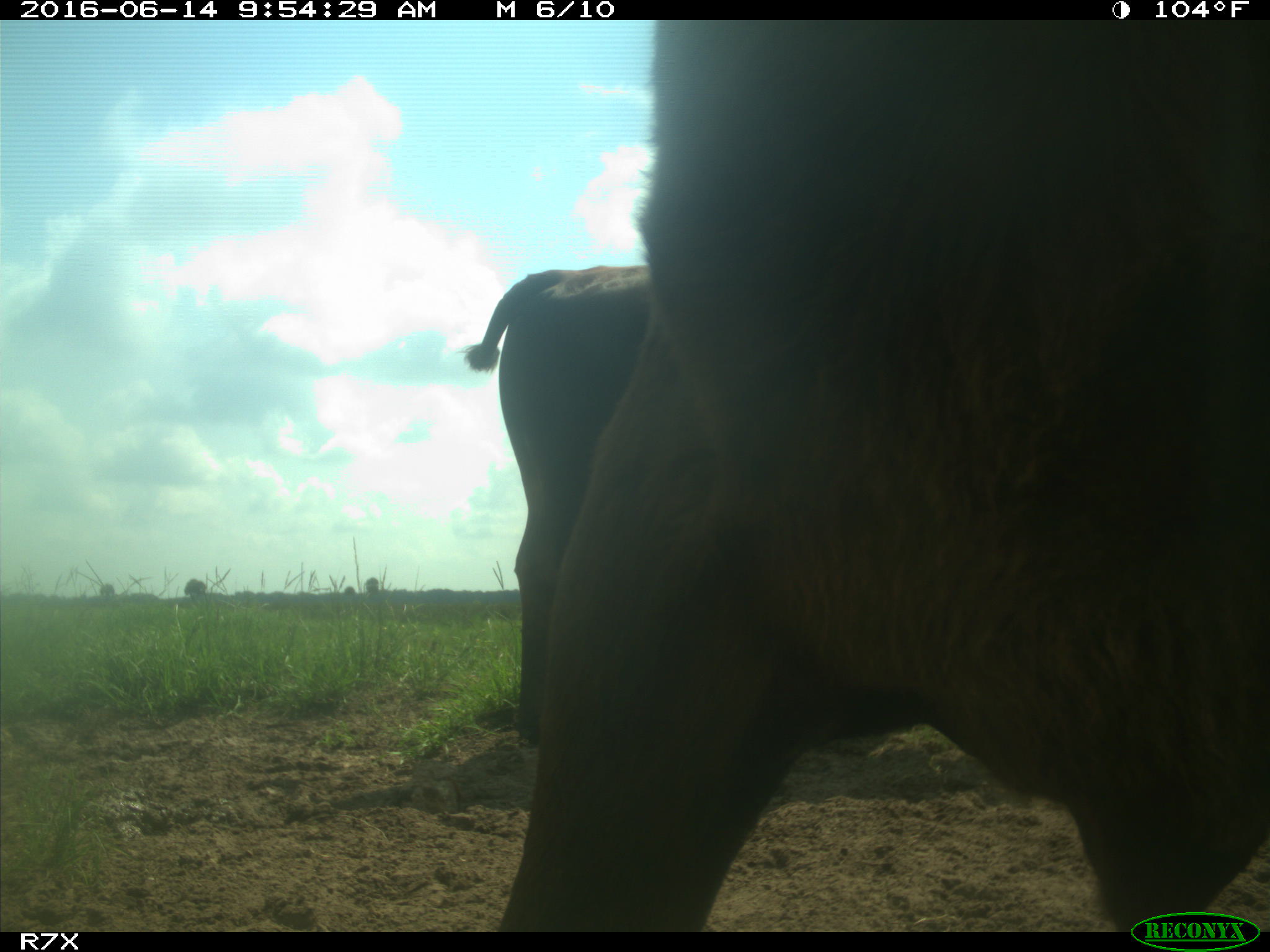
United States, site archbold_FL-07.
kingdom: Animalia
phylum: Chordata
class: Mammalia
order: Artiodactyla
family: Bovidae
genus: Bos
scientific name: Bos taurus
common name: domestic cow